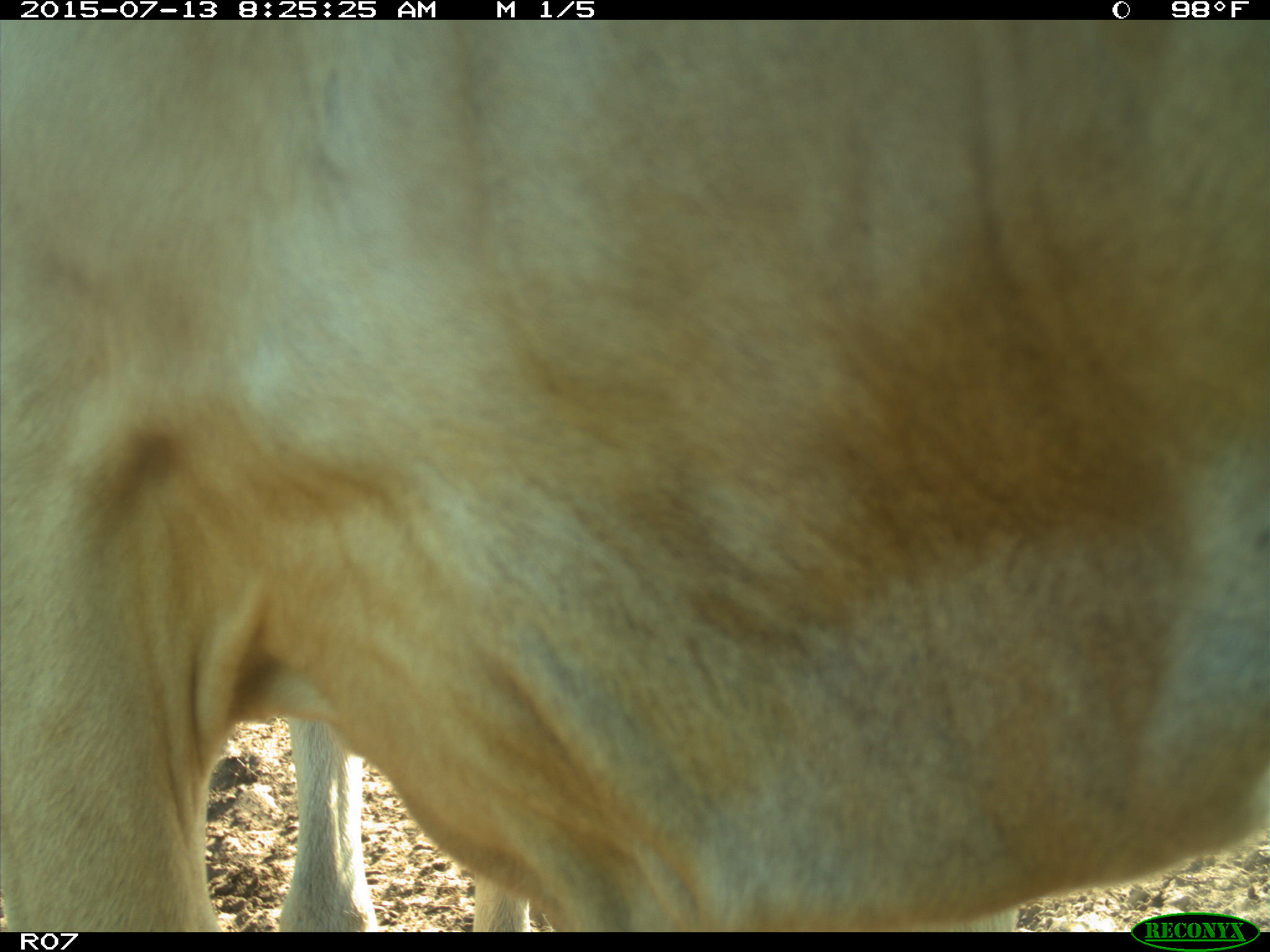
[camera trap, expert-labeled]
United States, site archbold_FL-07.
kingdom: Animalia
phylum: Chordata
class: Mammalia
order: Artiodactyla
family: Bovidae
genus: Bos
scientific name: Bos taurus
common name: domestic cow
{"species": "Bos taurus (domestic cow)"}